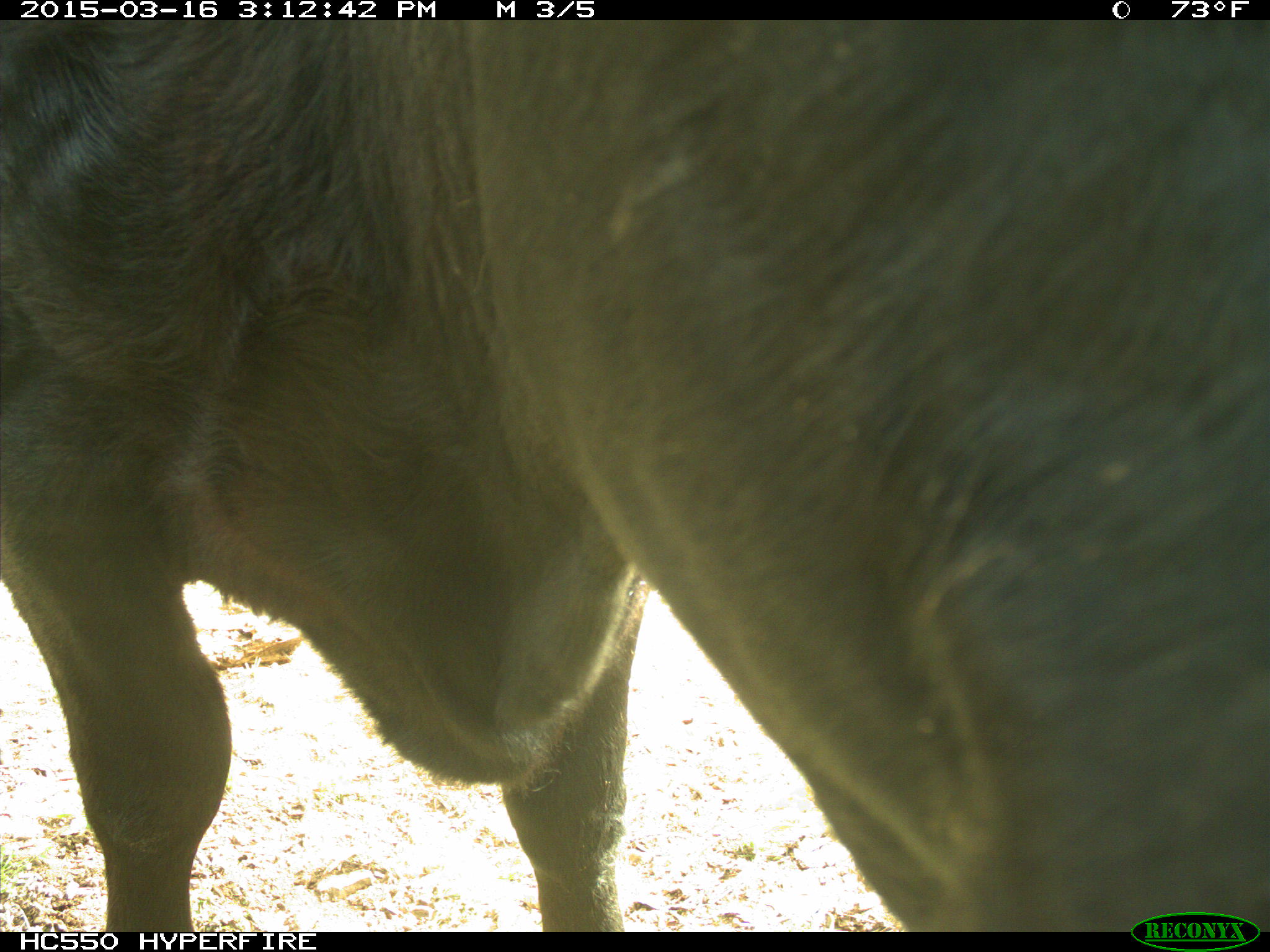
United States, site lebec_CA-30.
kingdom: Animalia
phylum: Chordata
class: Mammalia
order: Artiodactyla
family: Bovidae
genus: Bos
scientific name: Bos taurus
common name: domestic cow